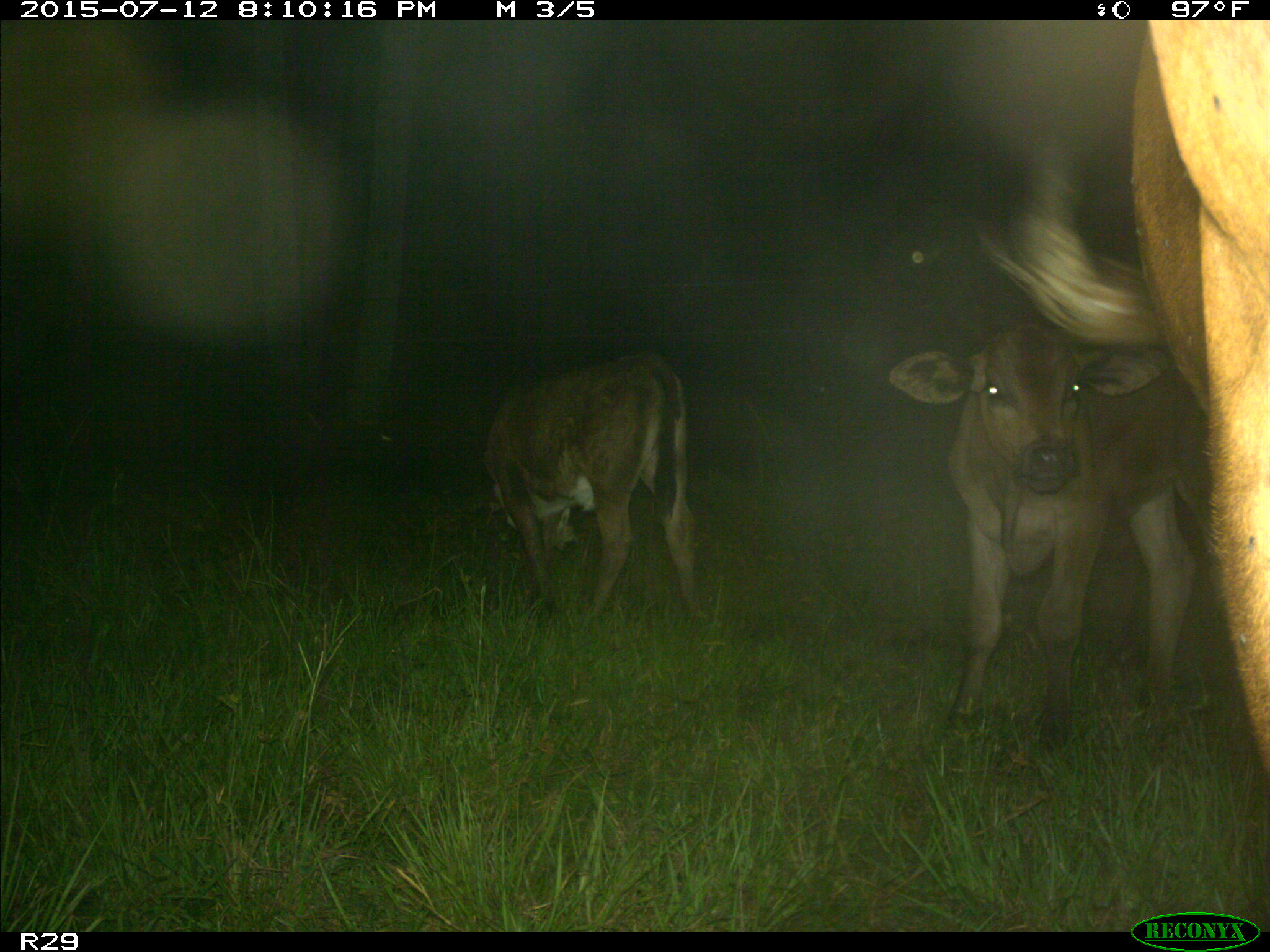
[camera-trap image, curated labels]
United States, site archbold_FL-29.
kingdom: Animalia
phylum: Chordata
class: Mammalia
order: Artiodactyla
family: Bovidae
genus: Bos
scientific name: Bos taurus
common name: domestic cow